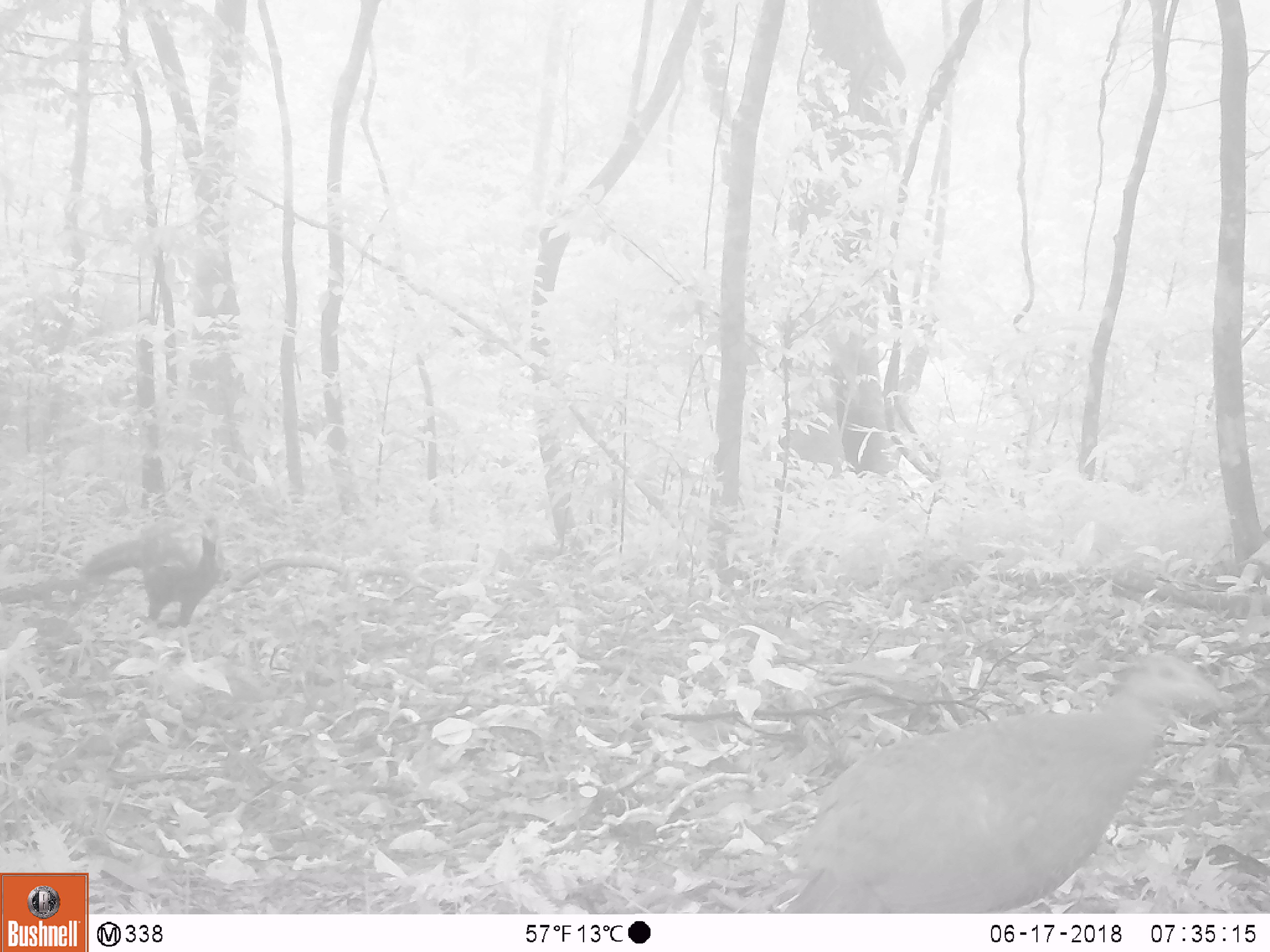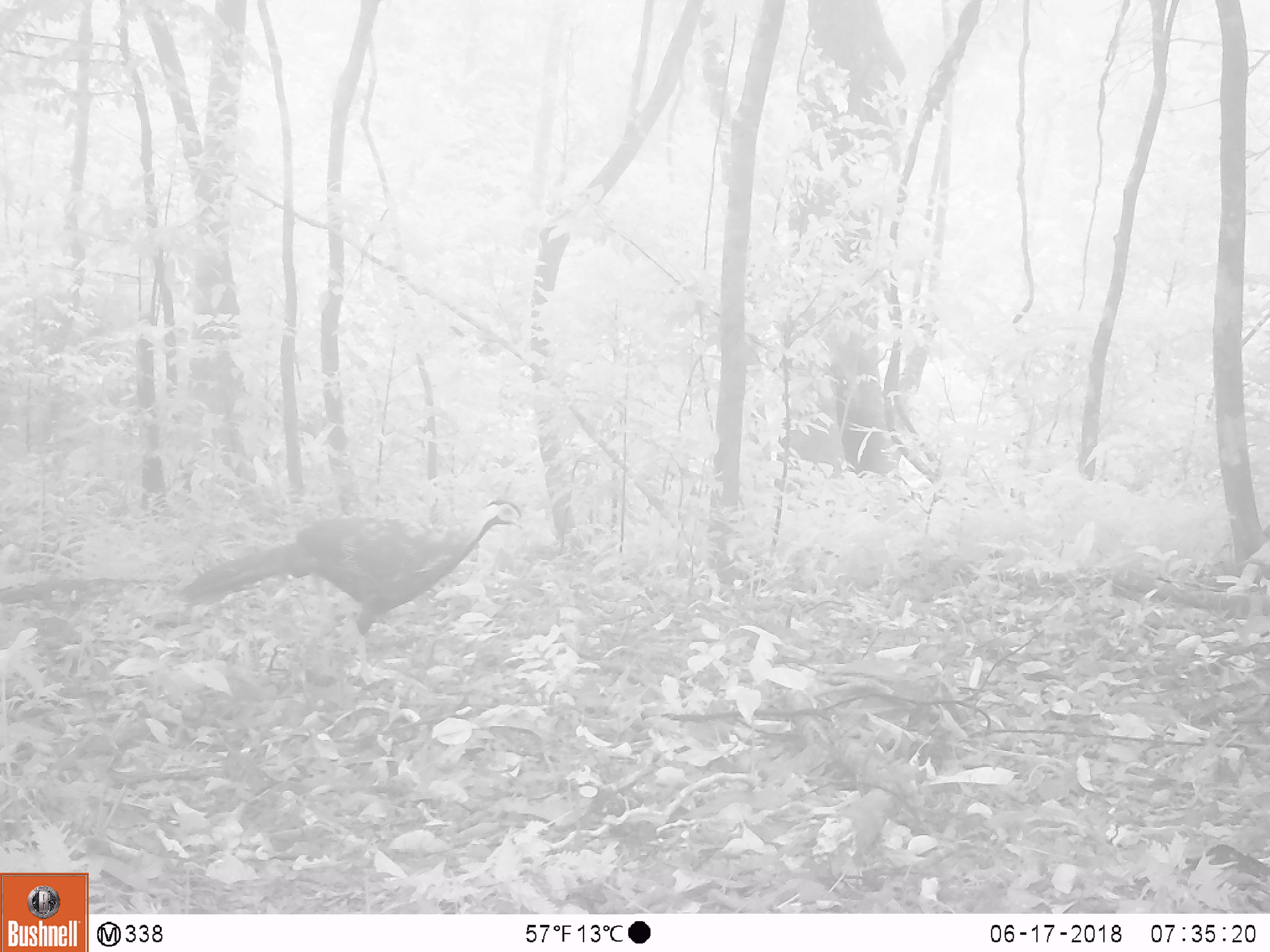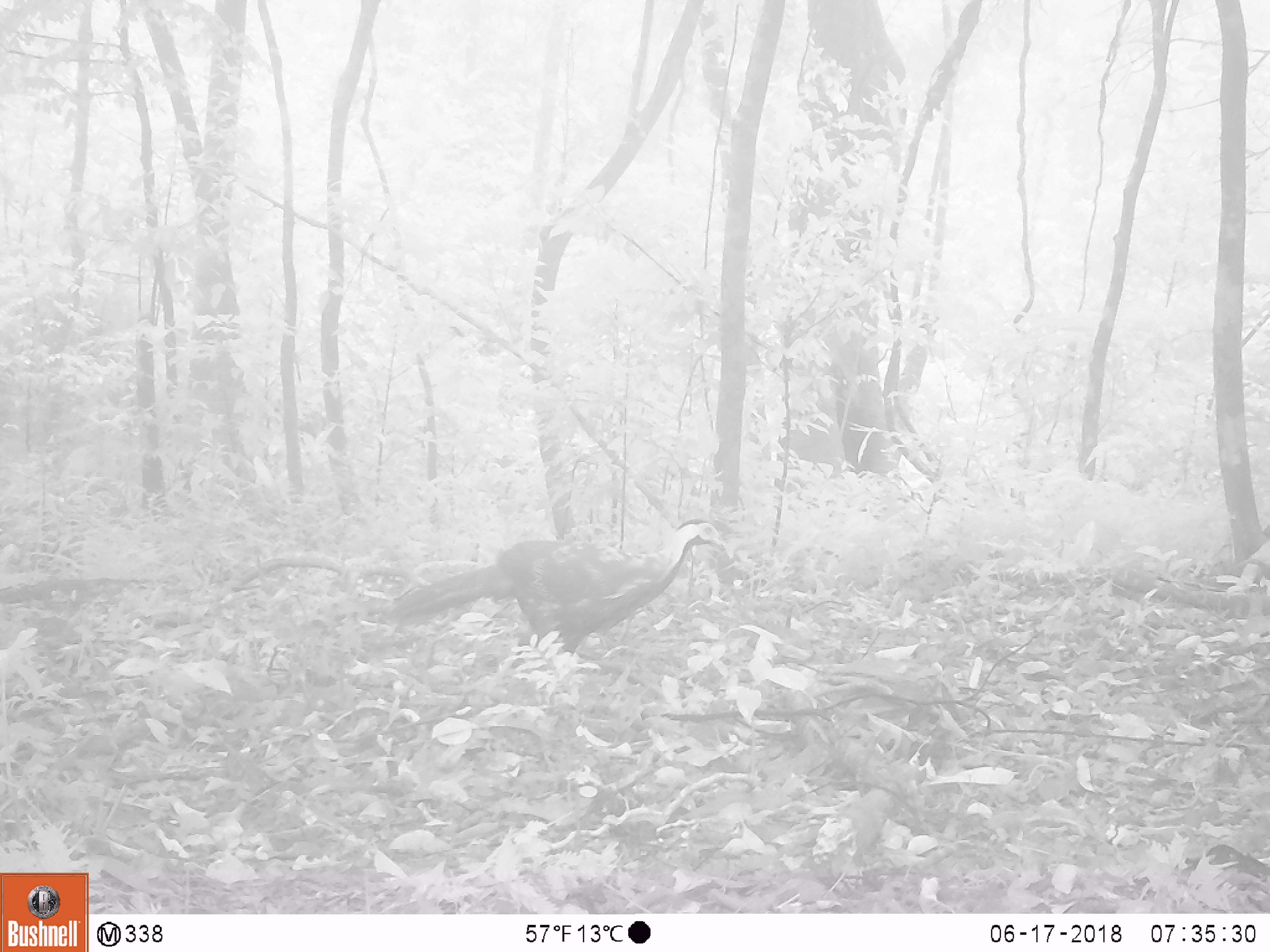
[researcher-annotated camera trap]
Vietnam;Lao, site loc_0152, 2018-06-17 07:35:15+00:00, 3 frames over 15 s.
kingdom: Animalia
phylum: Chordata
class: Aves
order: Galliformes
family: Phasianidae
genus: Lophura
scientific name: Lophura nycthemera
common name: silver pheasant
Silver pheasant (Lophura nycthemera). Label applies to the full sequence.